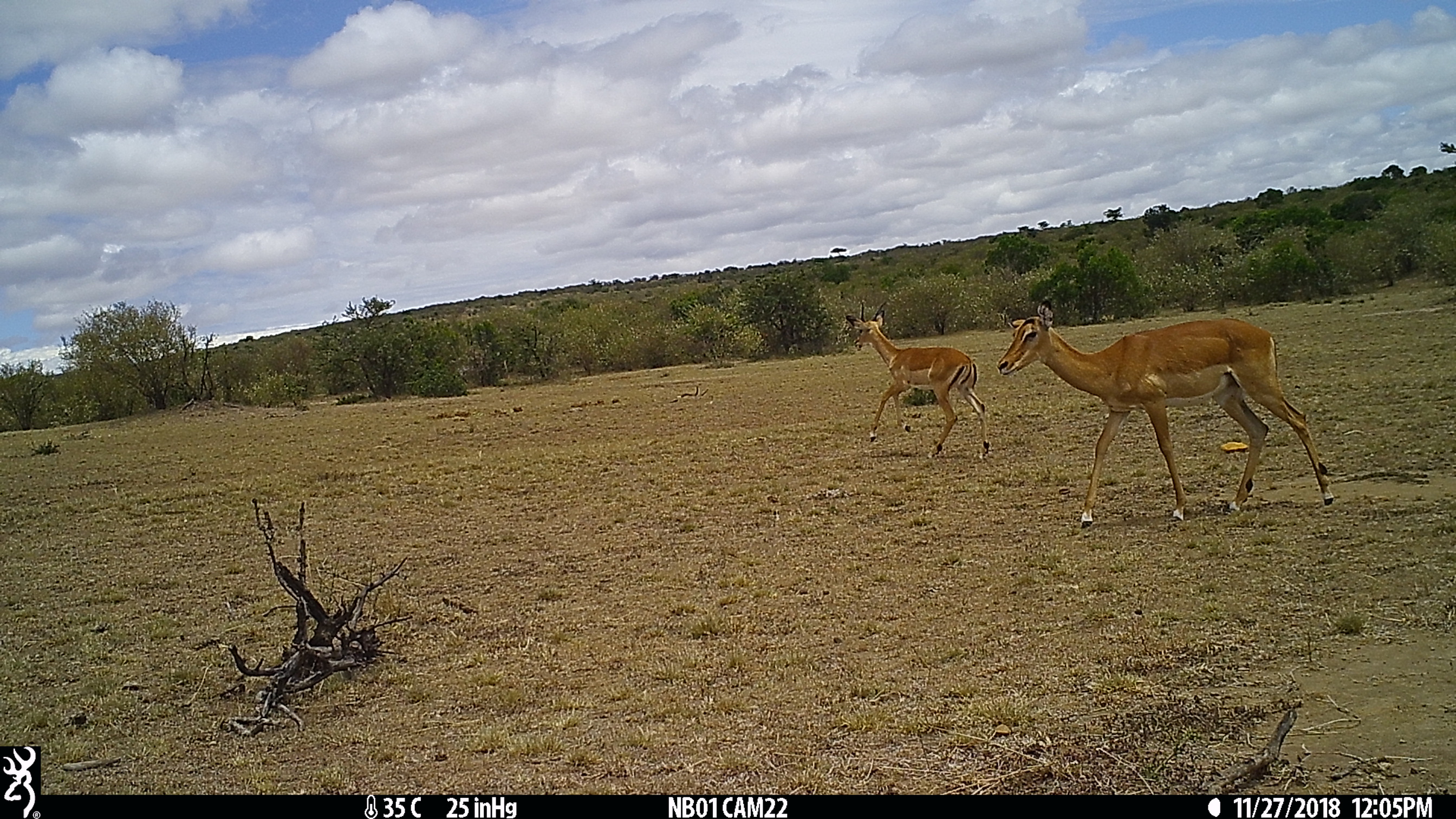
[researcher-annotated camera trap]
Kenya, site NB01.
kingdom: Animalia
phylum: Chordata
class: Mammalia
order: Artiodactyla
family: Bovidae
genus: Aepyceros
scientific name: Aepyceros melampus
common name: impala